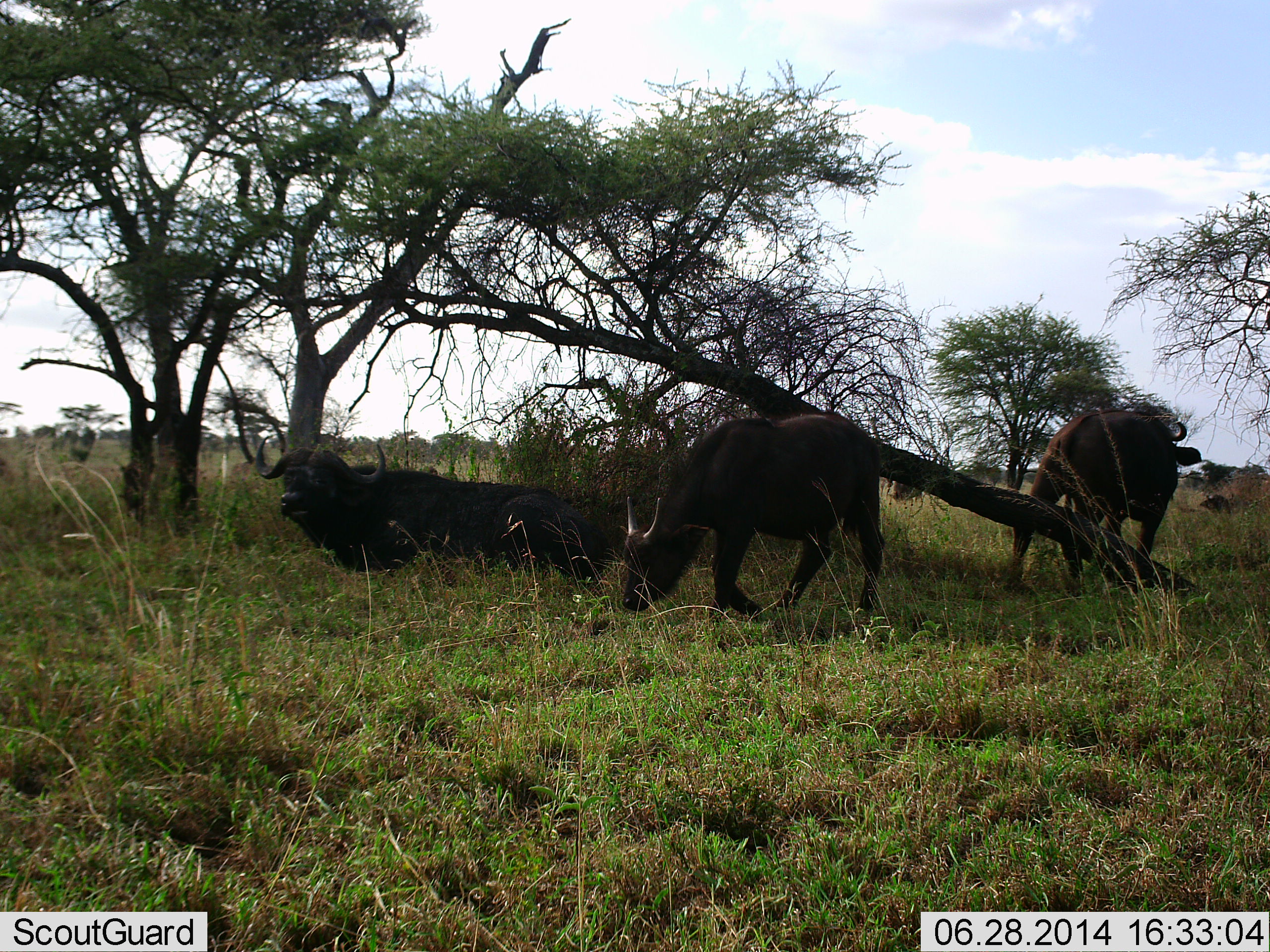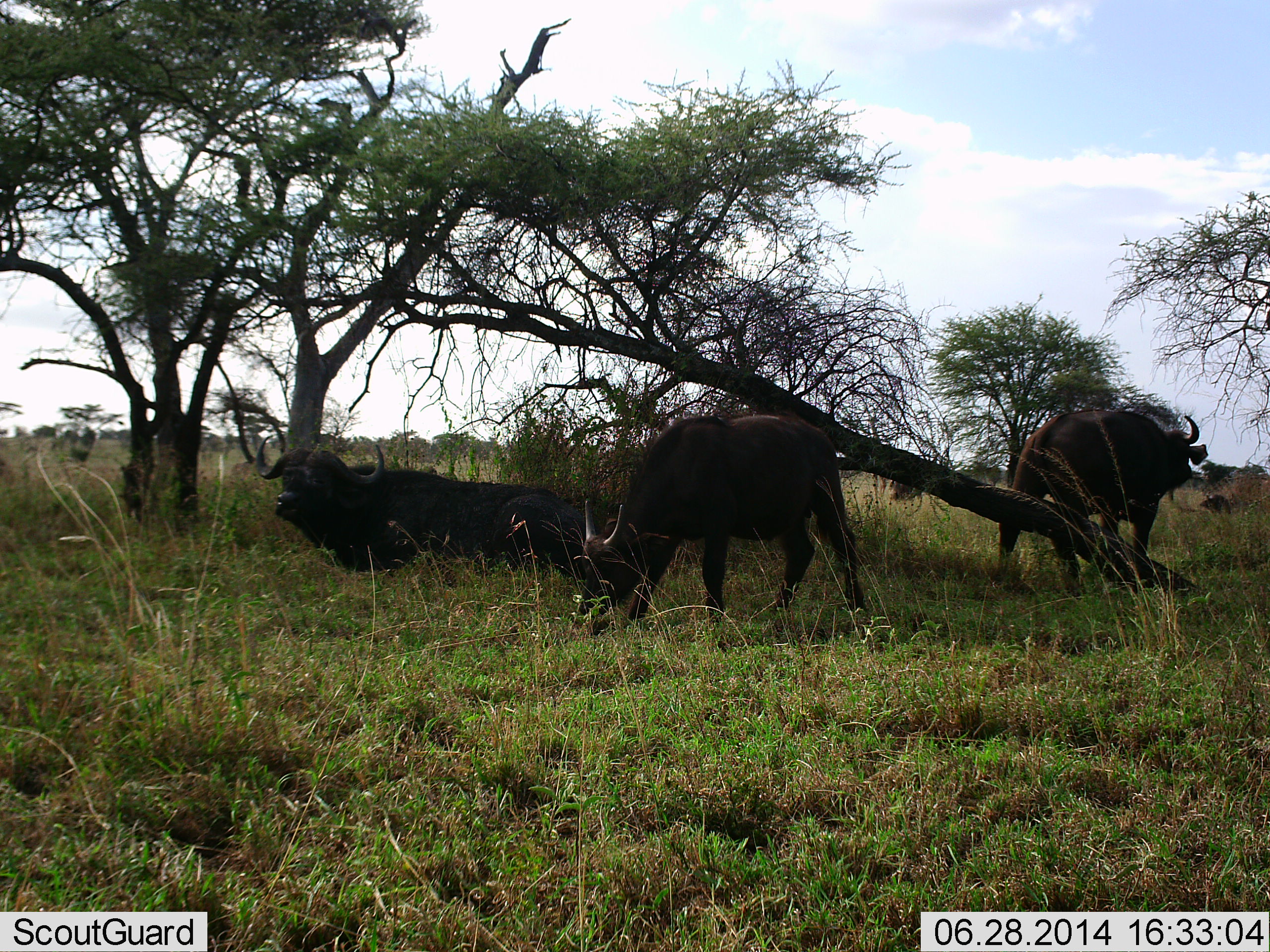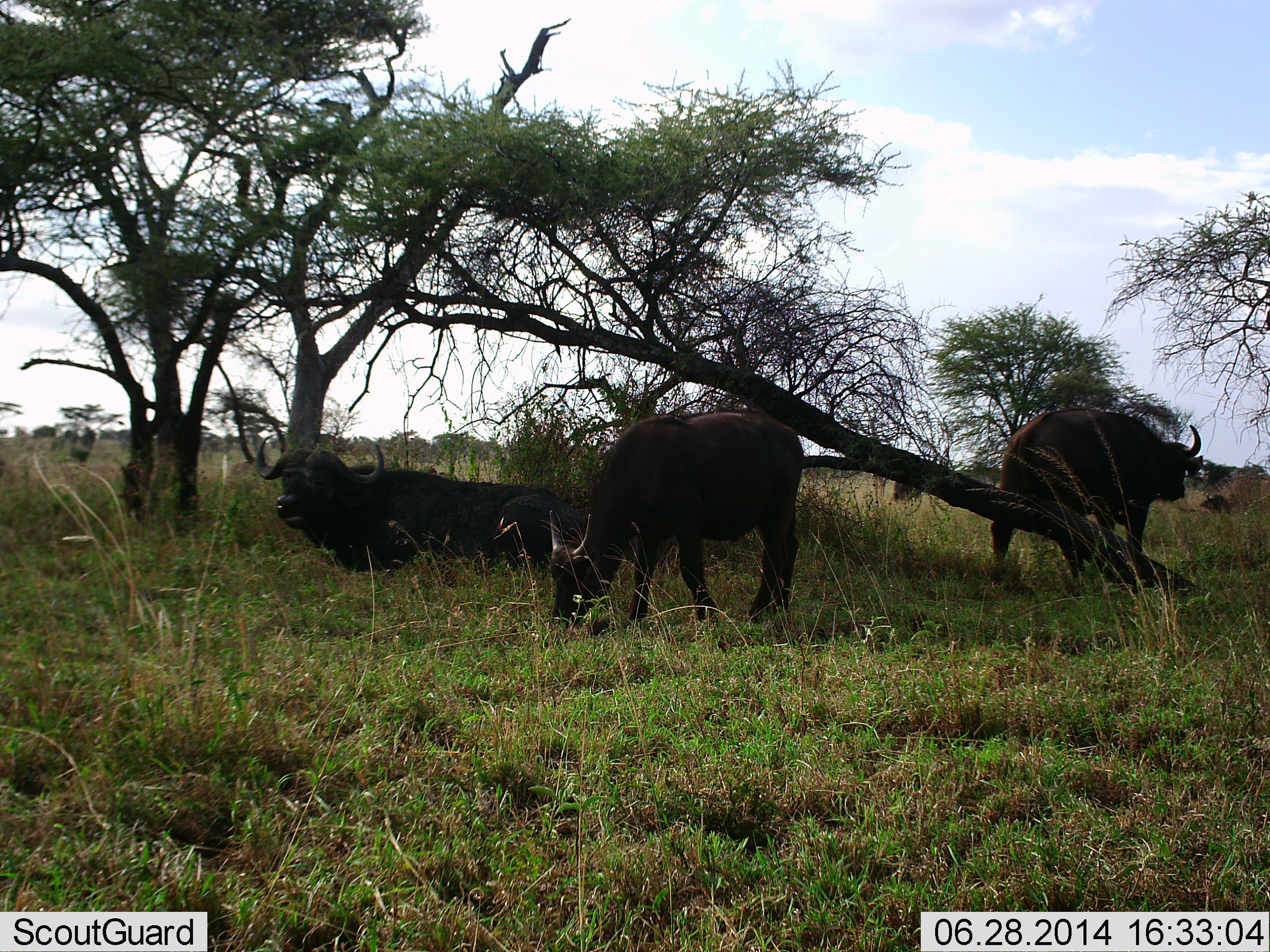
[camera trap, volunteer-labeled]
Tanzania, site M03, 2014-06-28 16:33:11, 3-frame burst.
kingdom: Animalia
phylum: Chordata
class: Mammalia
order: Artiodactyla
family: Bovidae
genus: Syncerus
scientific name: Syncerus caffer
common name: cape buffalo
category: buffalo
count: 3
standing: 70%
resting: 80%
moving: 30%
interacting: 0%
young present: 0%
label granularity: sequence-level